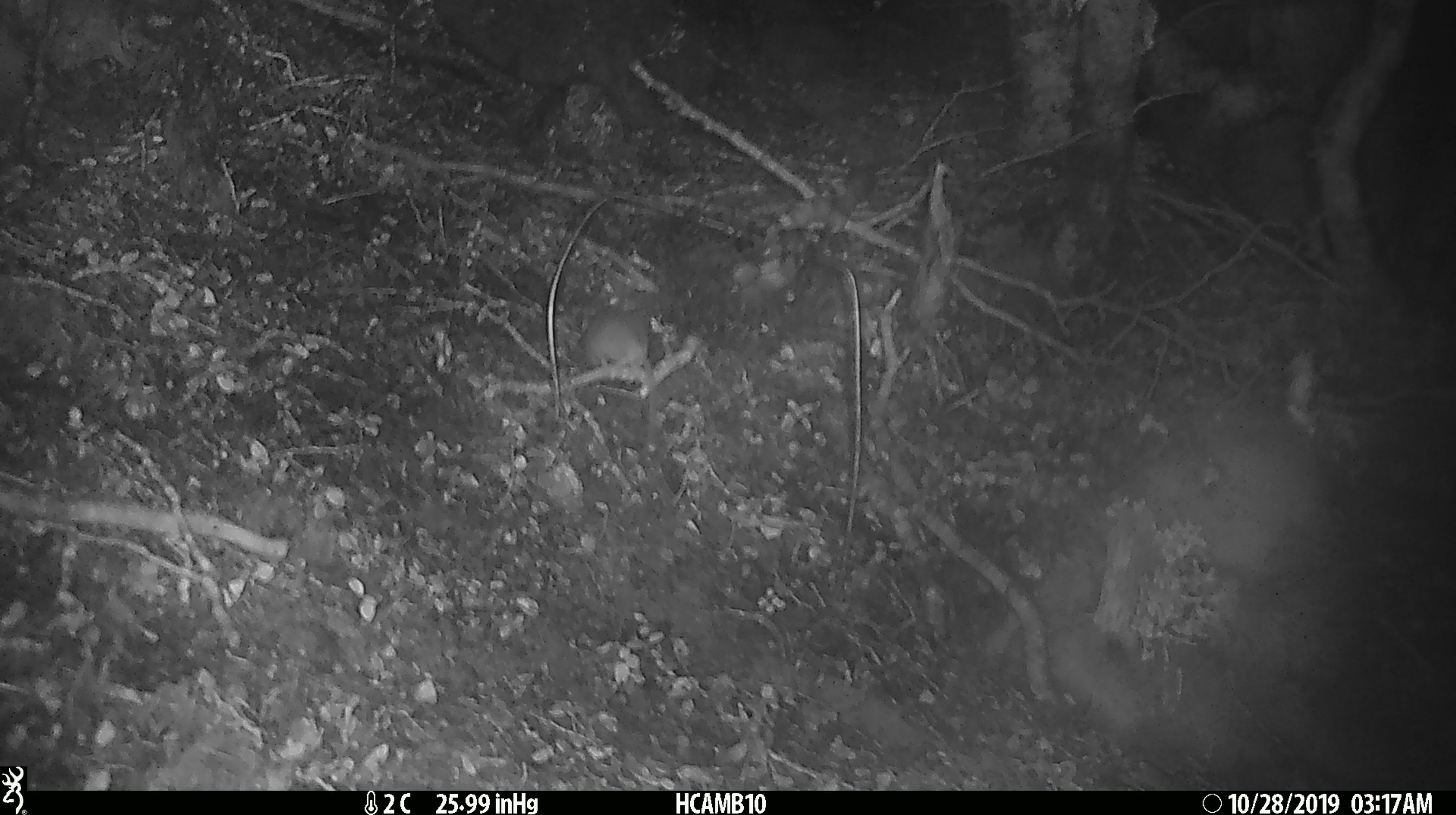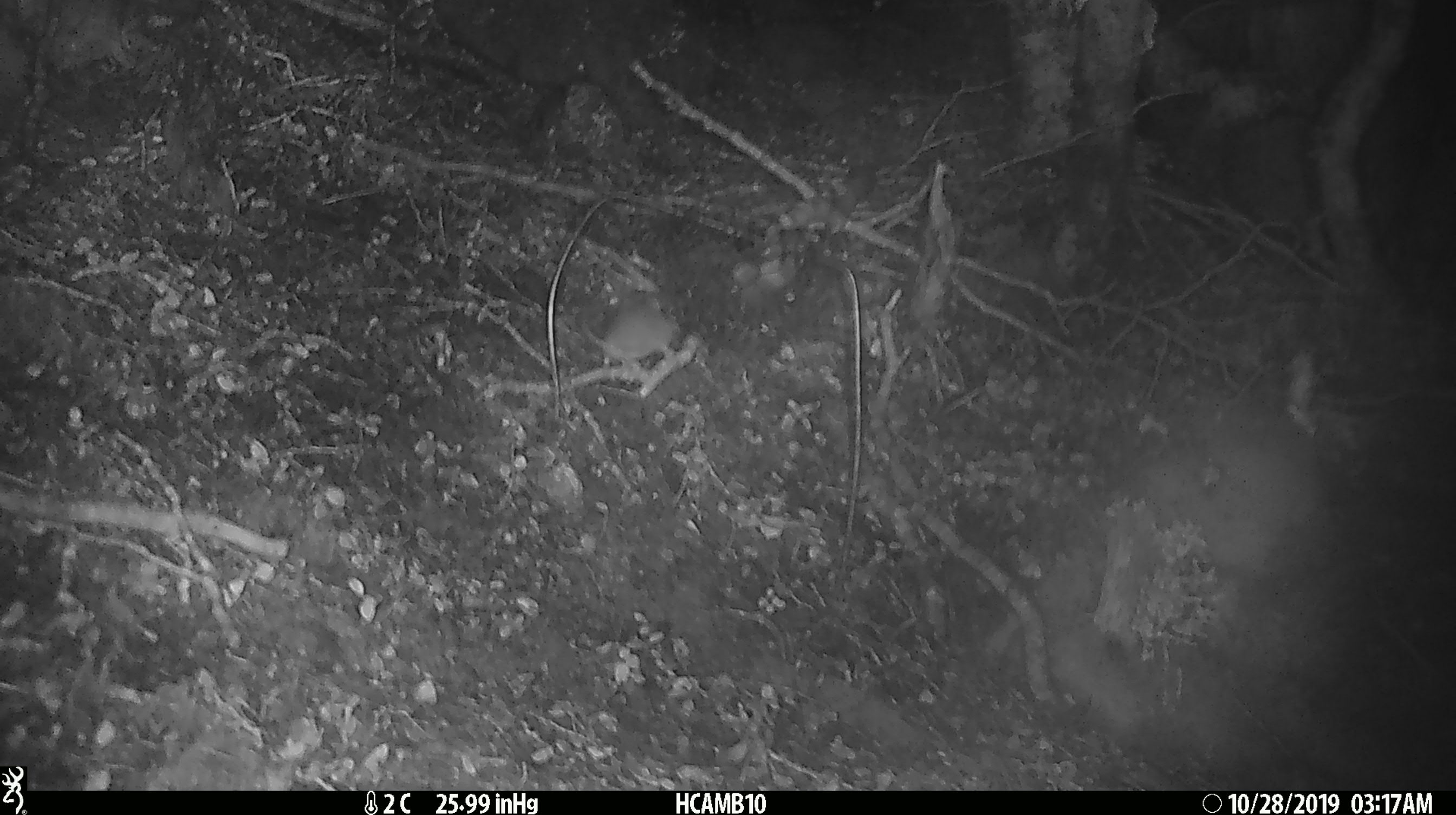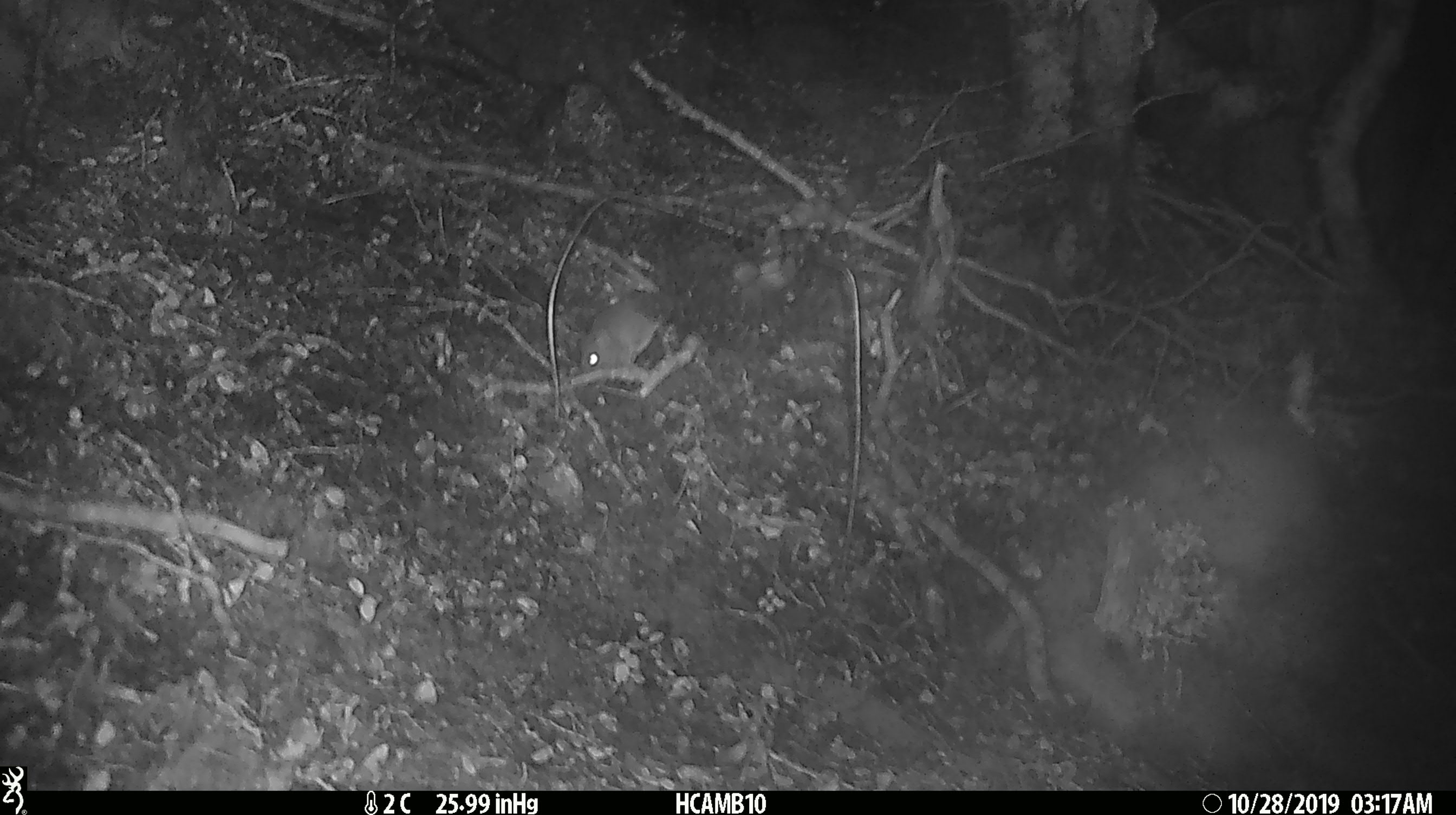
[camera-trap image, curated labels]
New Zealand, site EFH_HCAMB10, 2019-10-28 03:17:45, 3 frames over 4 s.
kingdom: Animalia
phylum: Chordata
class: Mammalia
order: Rodentia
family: Muridae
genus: Mus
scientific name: Mus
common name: mouse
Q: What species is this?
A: Mouse (Mus).